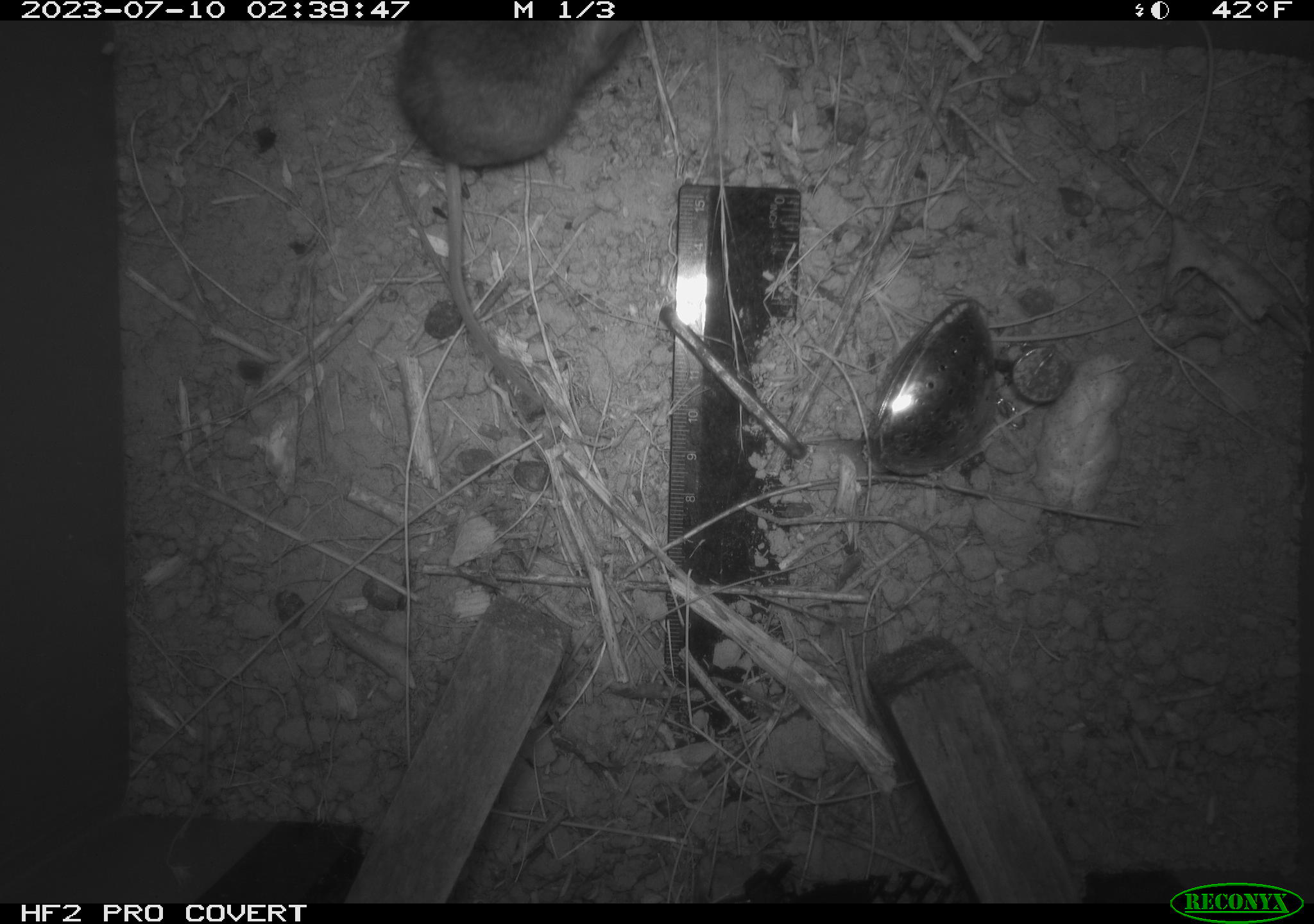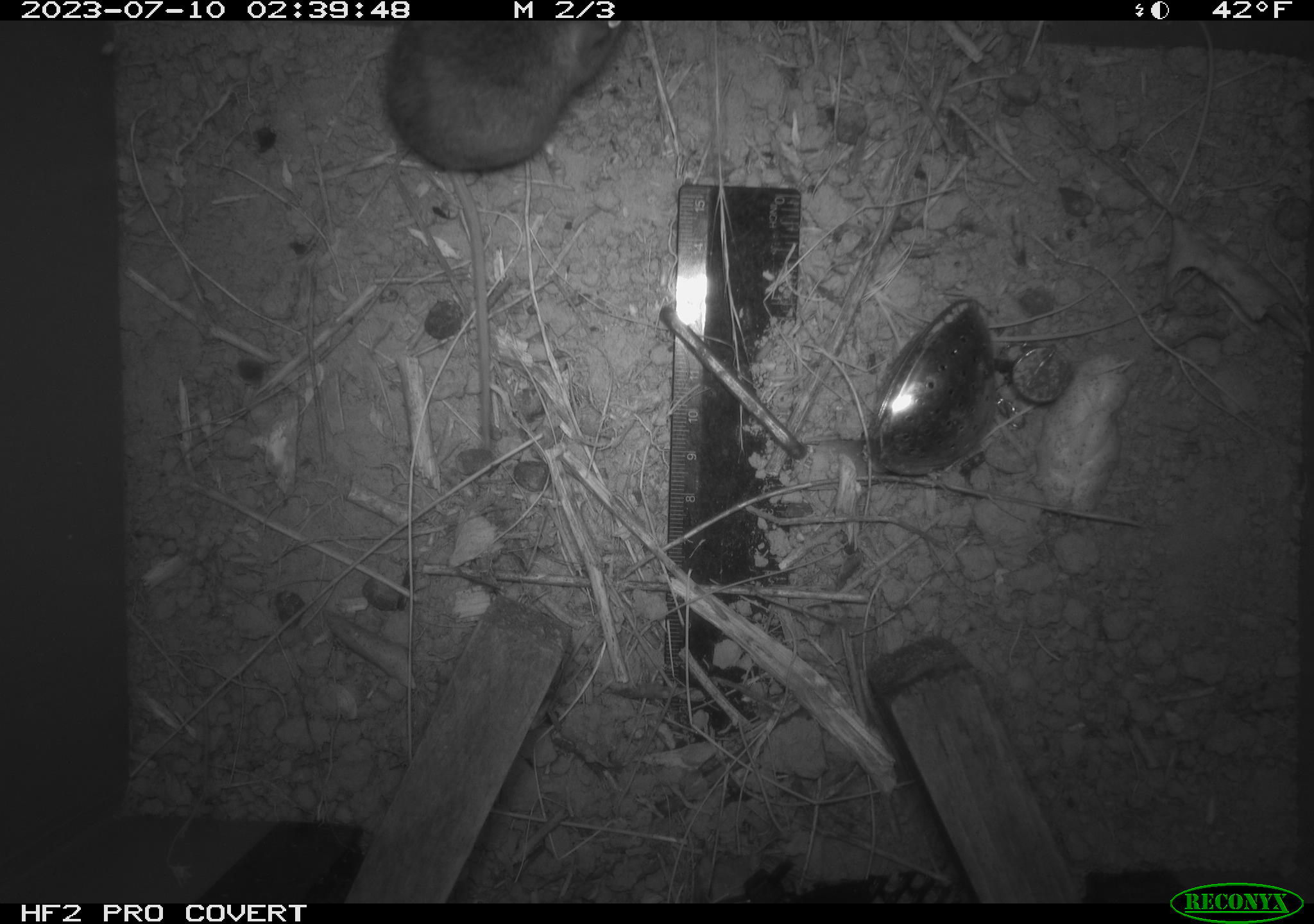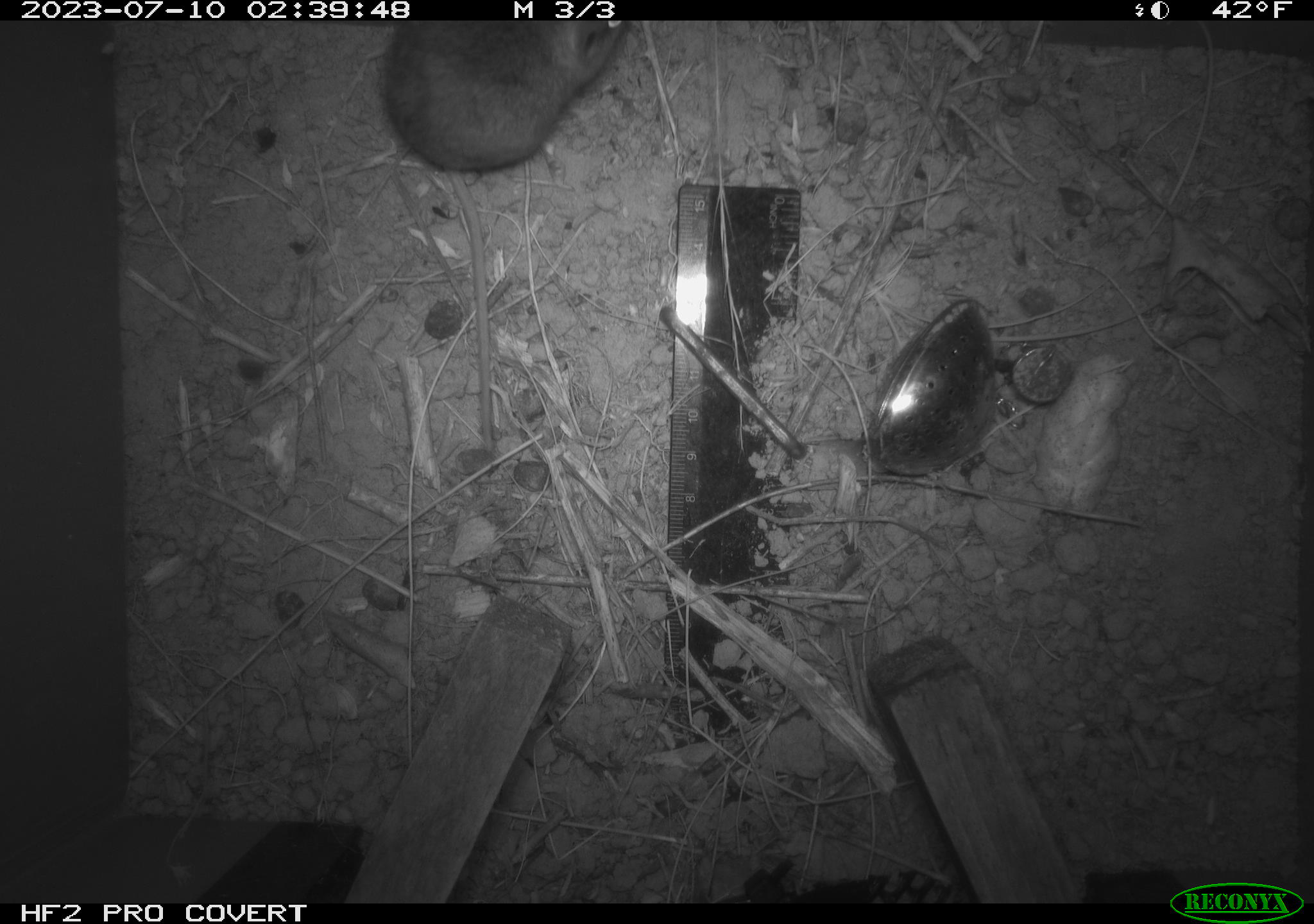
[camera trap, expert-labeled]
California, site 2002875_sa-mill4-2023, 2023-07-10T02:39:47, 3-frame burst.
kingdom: Animalia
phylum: Chordata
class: Mammalia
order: Rodentia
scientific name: Rodentia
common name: mouse species